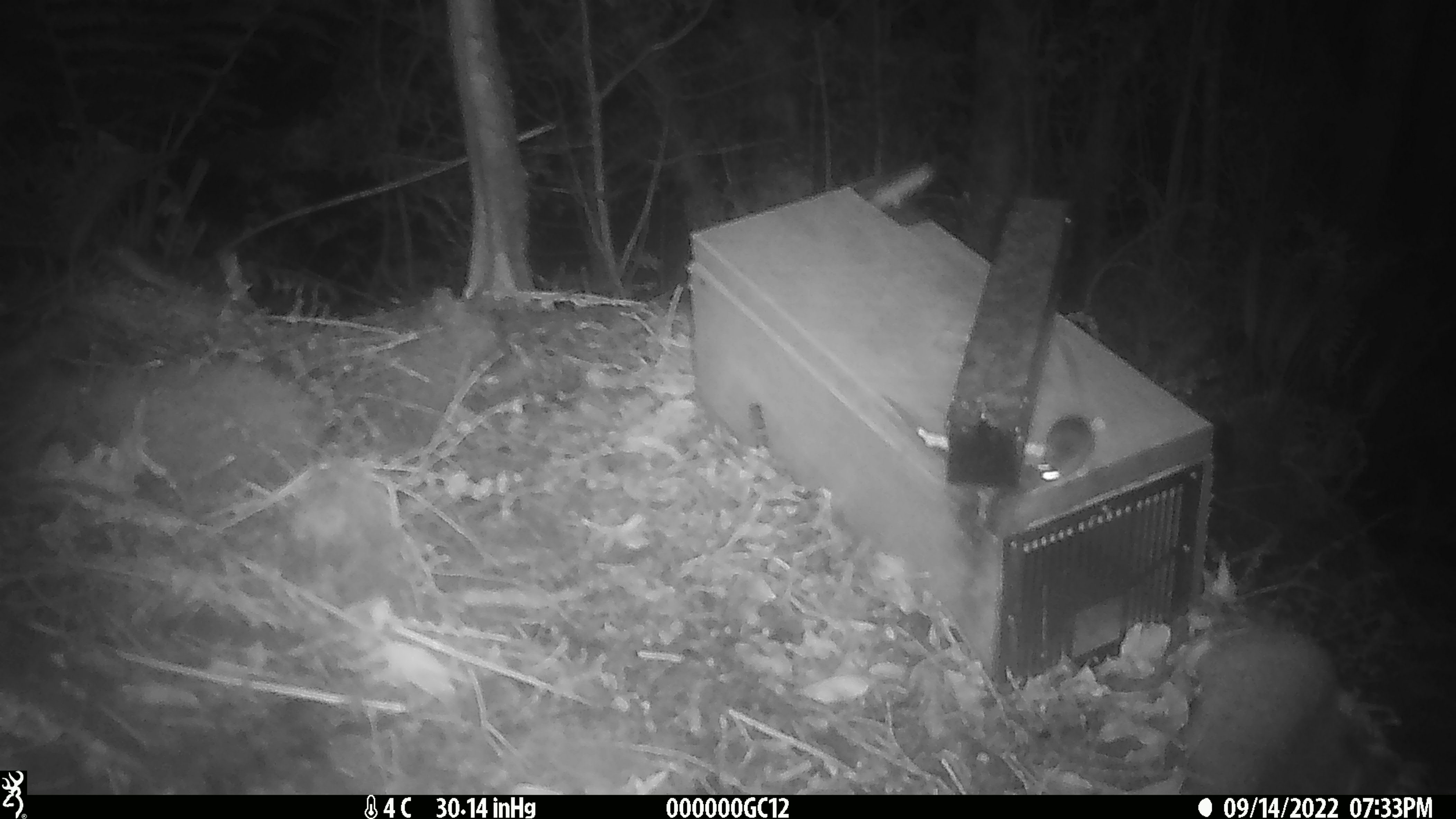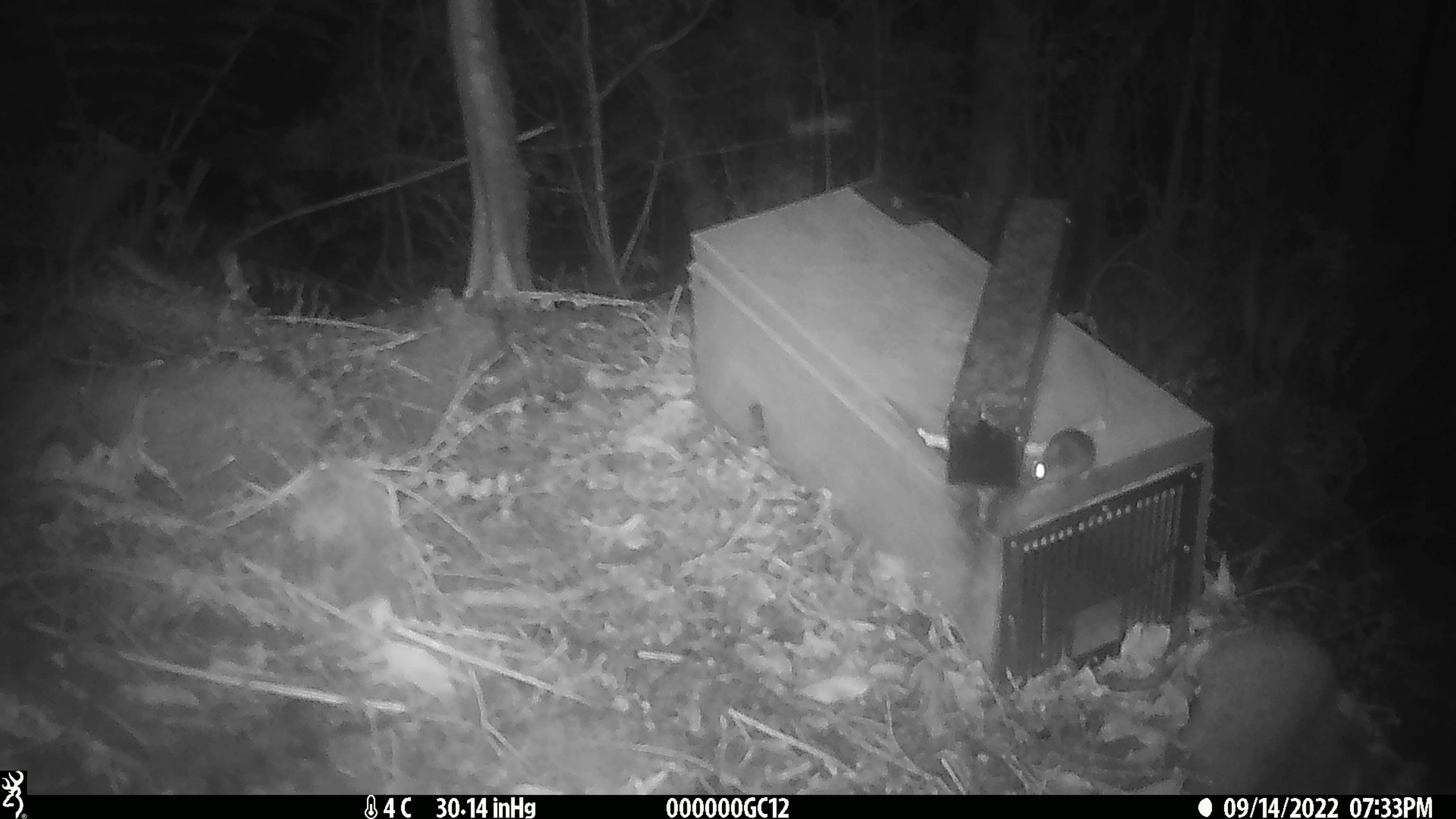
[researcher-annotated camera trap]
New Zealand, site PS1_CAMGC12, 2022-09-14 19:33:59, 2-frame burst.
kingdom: Animalia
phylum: Chordata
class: Mammalia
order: Rodentia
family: Muridae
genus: Mus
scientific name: Mus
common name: mouse